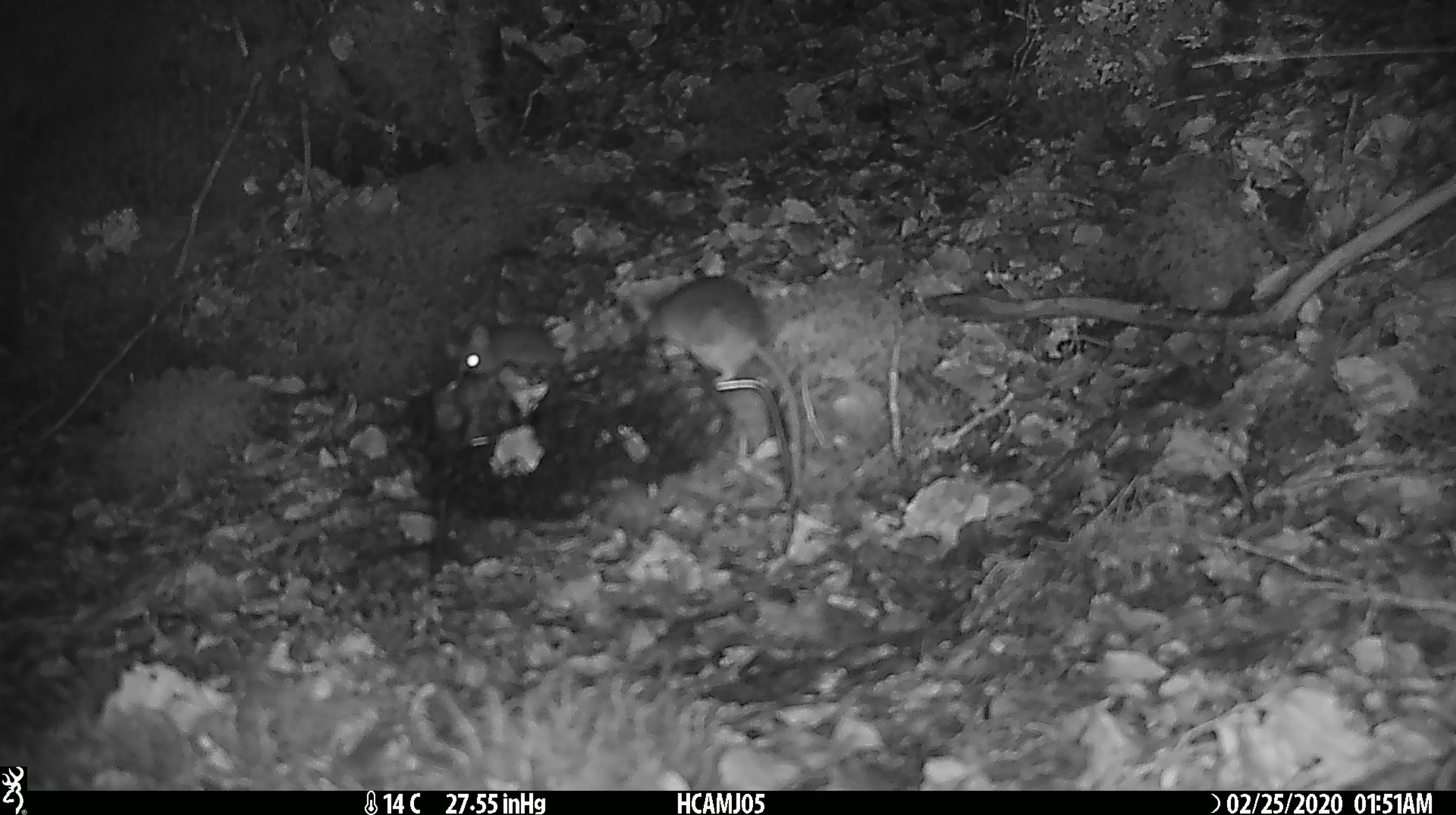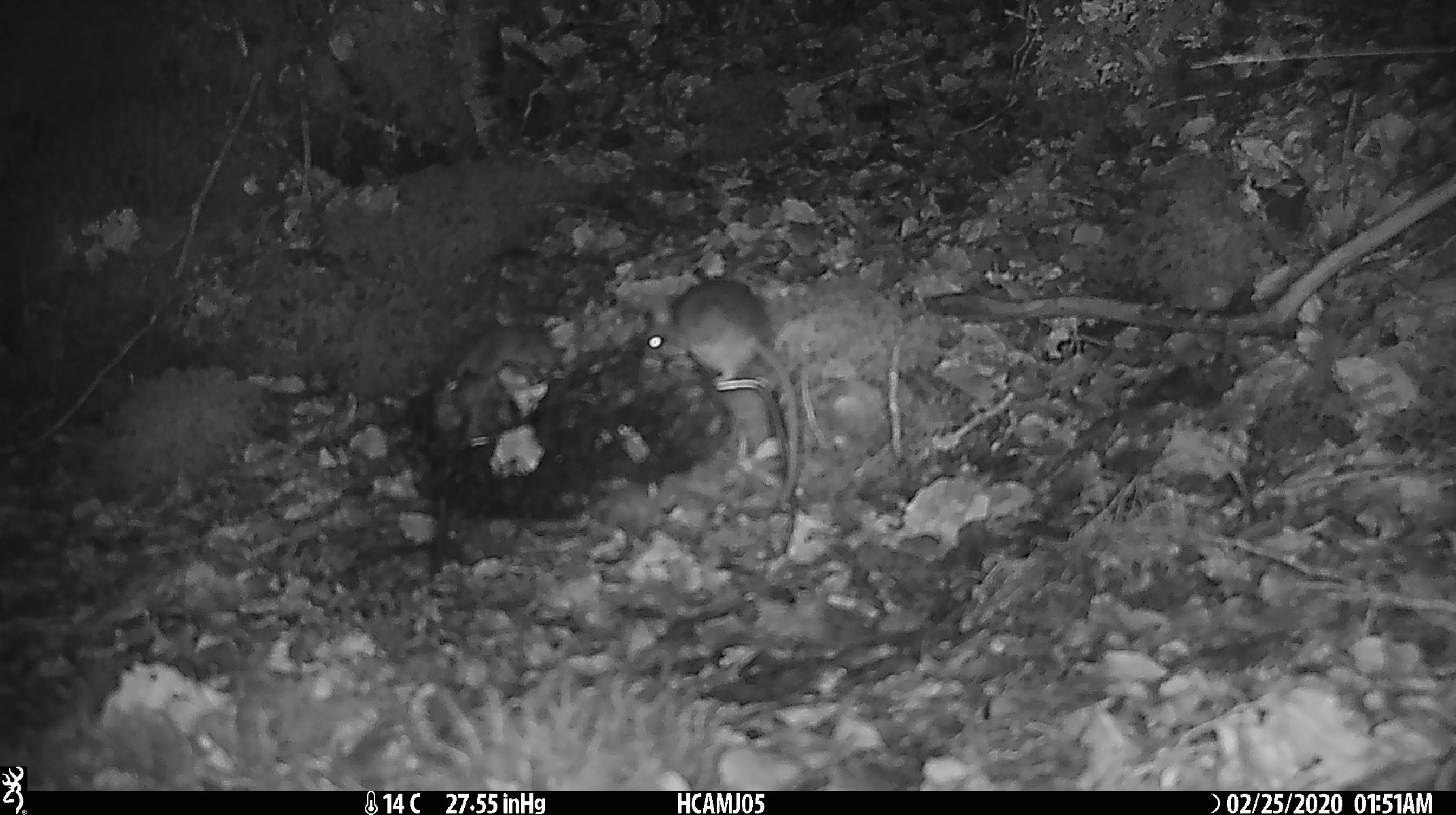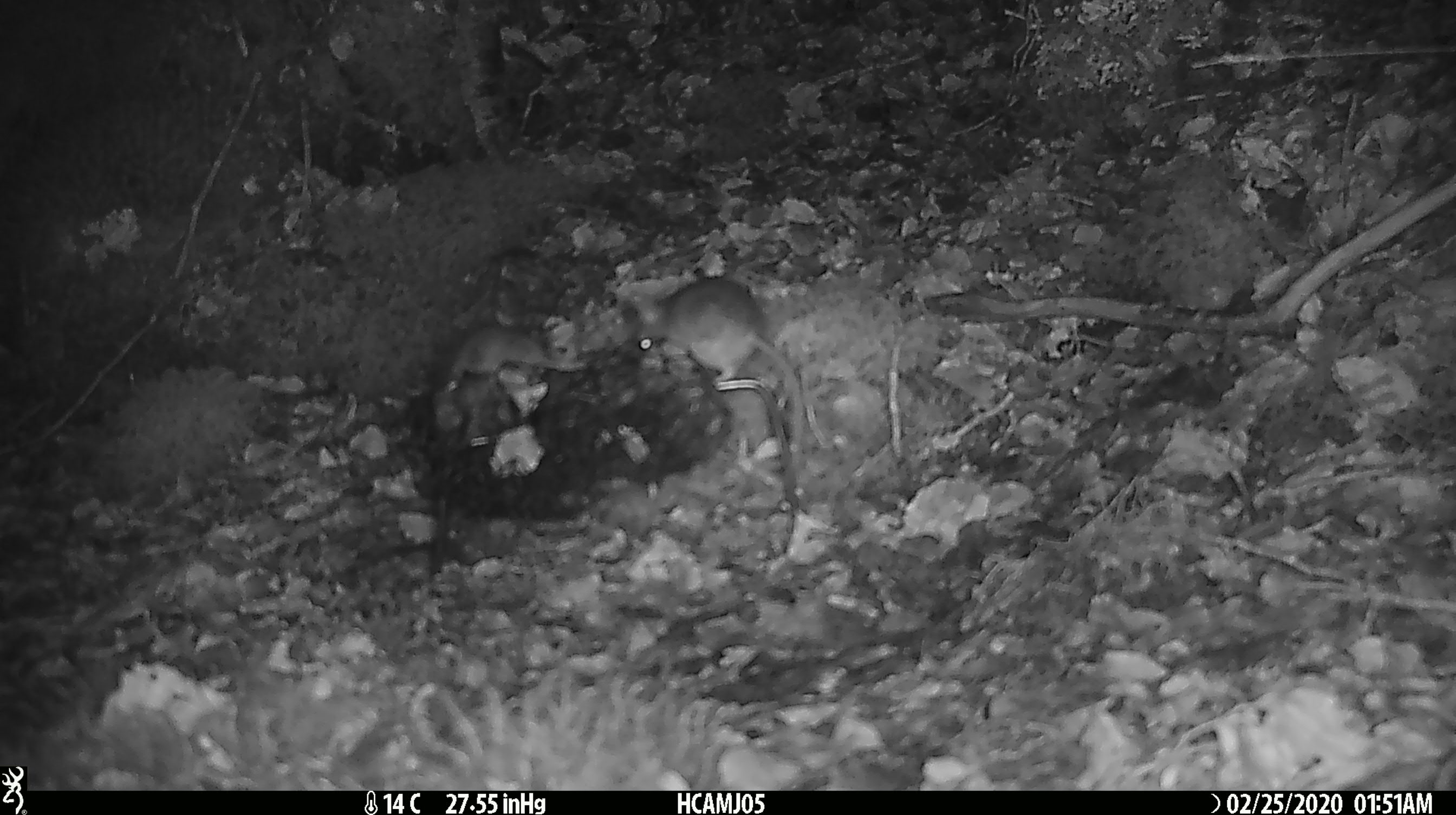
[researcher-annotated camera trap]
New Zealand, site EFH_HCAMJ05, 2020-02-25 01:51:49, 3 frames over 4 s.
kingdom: Animalia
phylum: Chordata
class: Mammalia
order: Rodentia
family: Muridae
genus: Mus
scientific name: Mus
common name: mouse